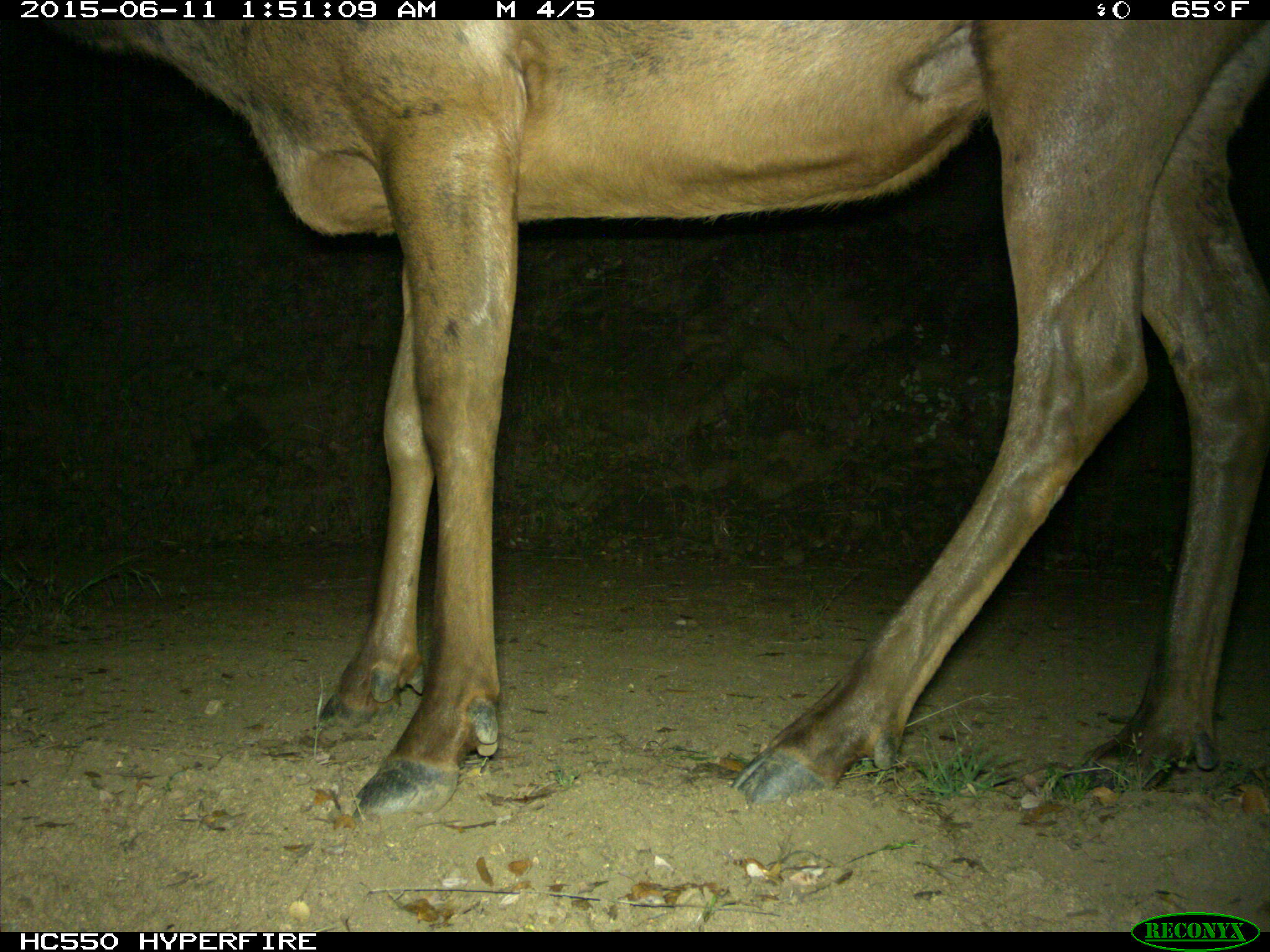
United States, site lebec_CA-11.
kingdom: Animalia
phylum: Chordata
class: Mammalia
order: Artiodactyla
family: Cervidae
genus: Cervus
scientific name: Cervus canadensis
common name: elk